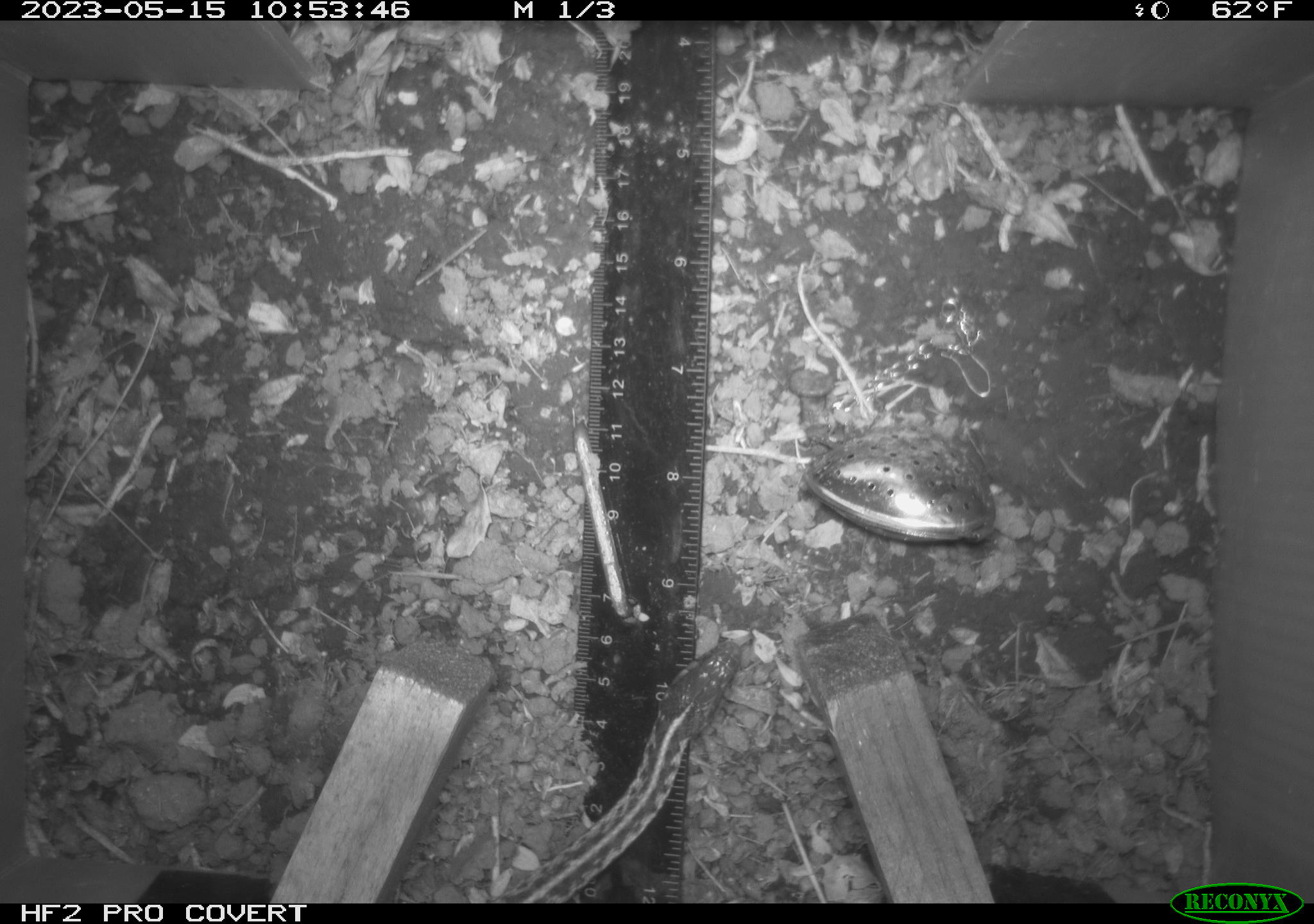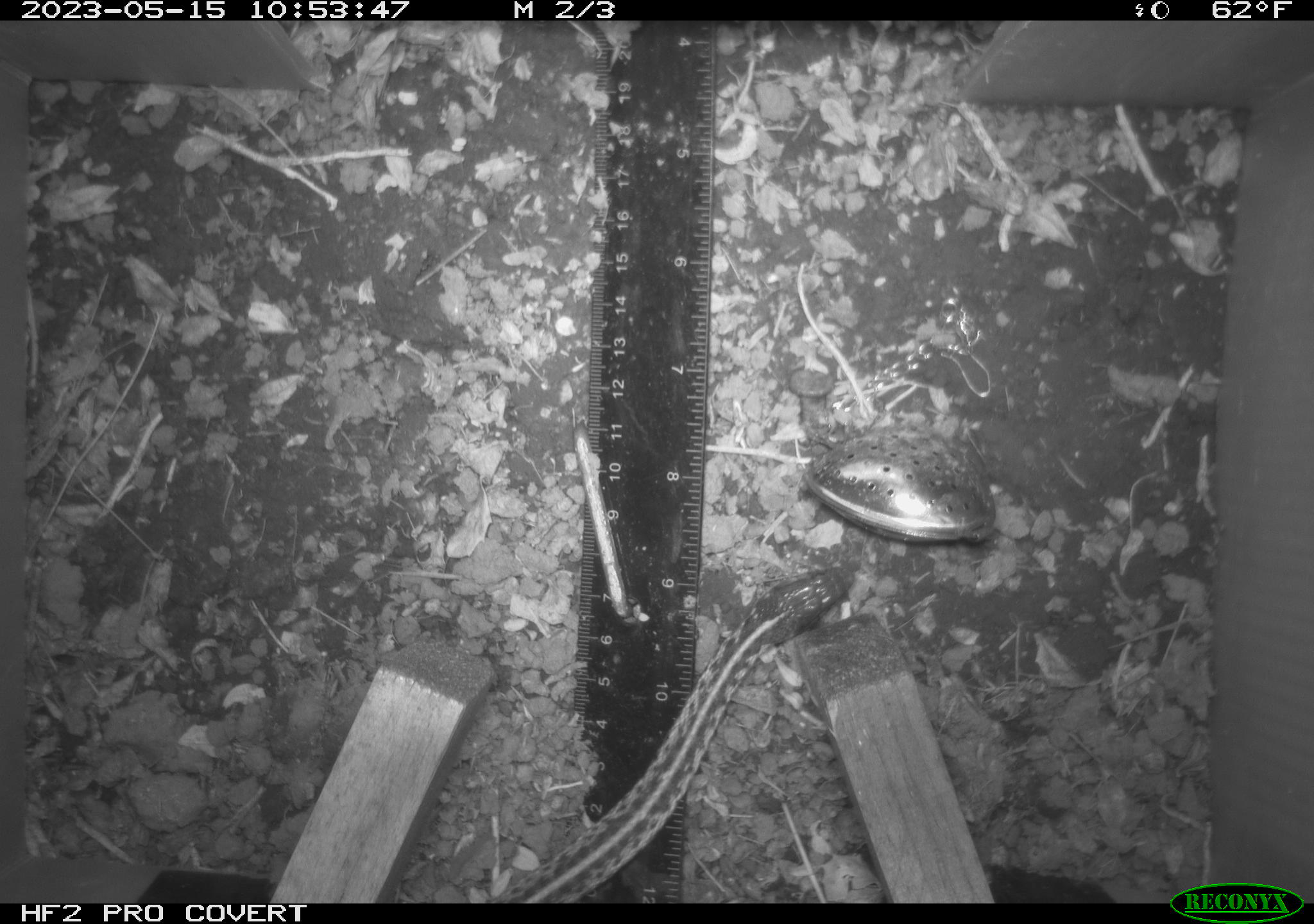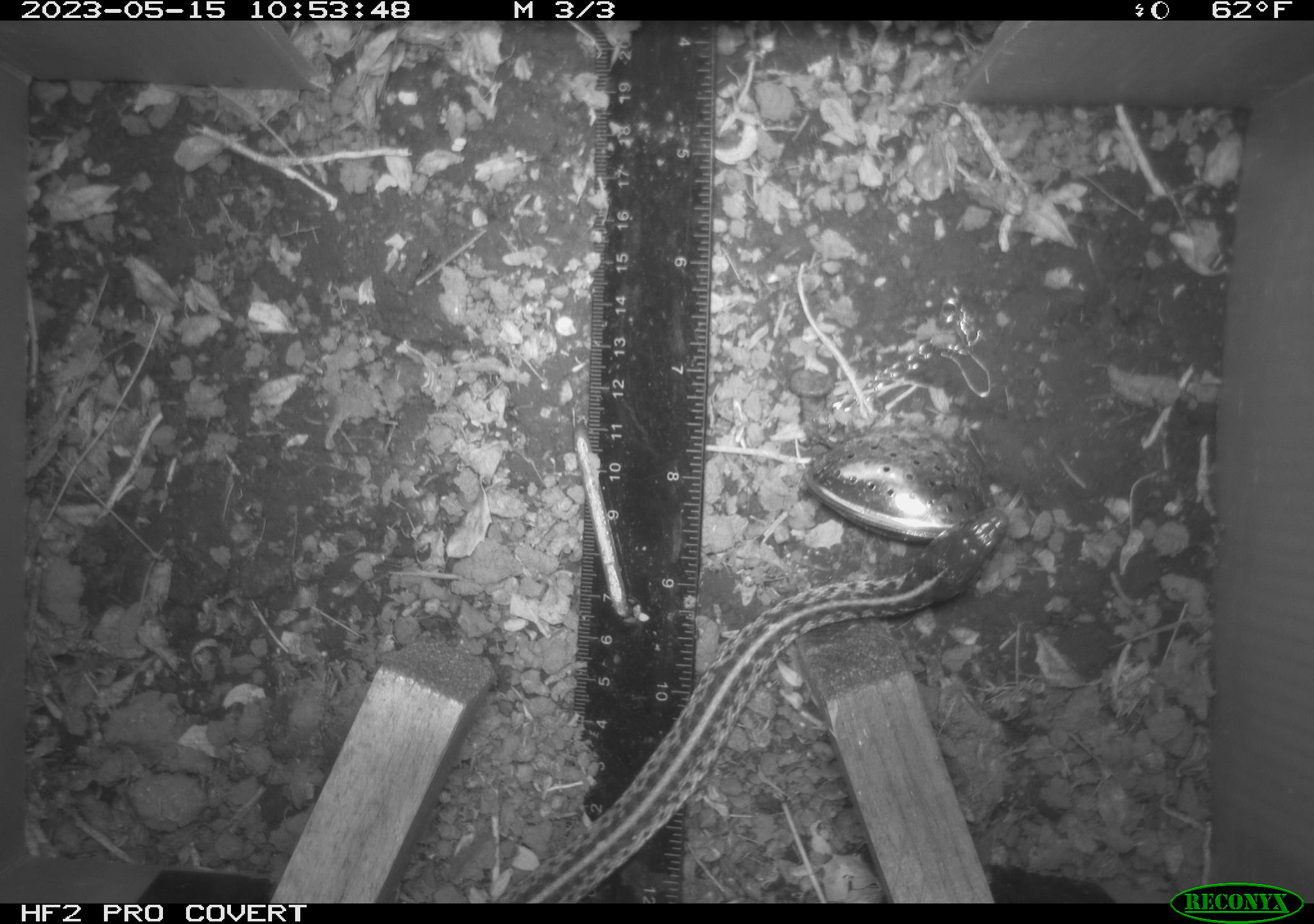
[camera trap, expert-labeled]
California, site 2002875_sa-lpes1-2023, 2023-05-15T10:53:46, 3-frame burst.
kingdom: Animalia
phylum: Chordata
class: Reptilia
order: Squamata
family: Colubridae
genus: Thamnophis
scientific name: Thamnophis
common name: american gartersnakes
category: thamnophis species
Thamnophis species (american gartersnakes) (Thamnophis).